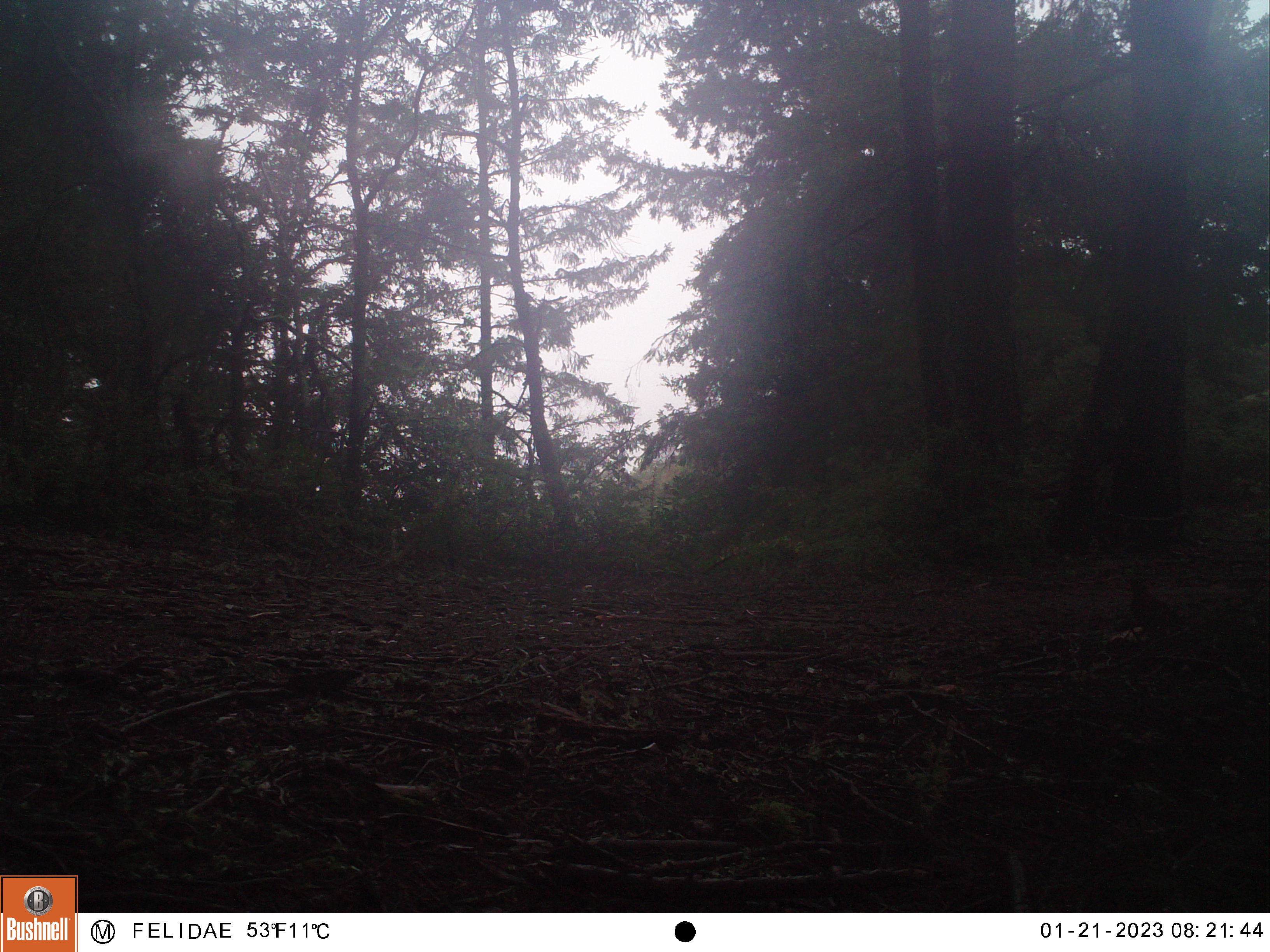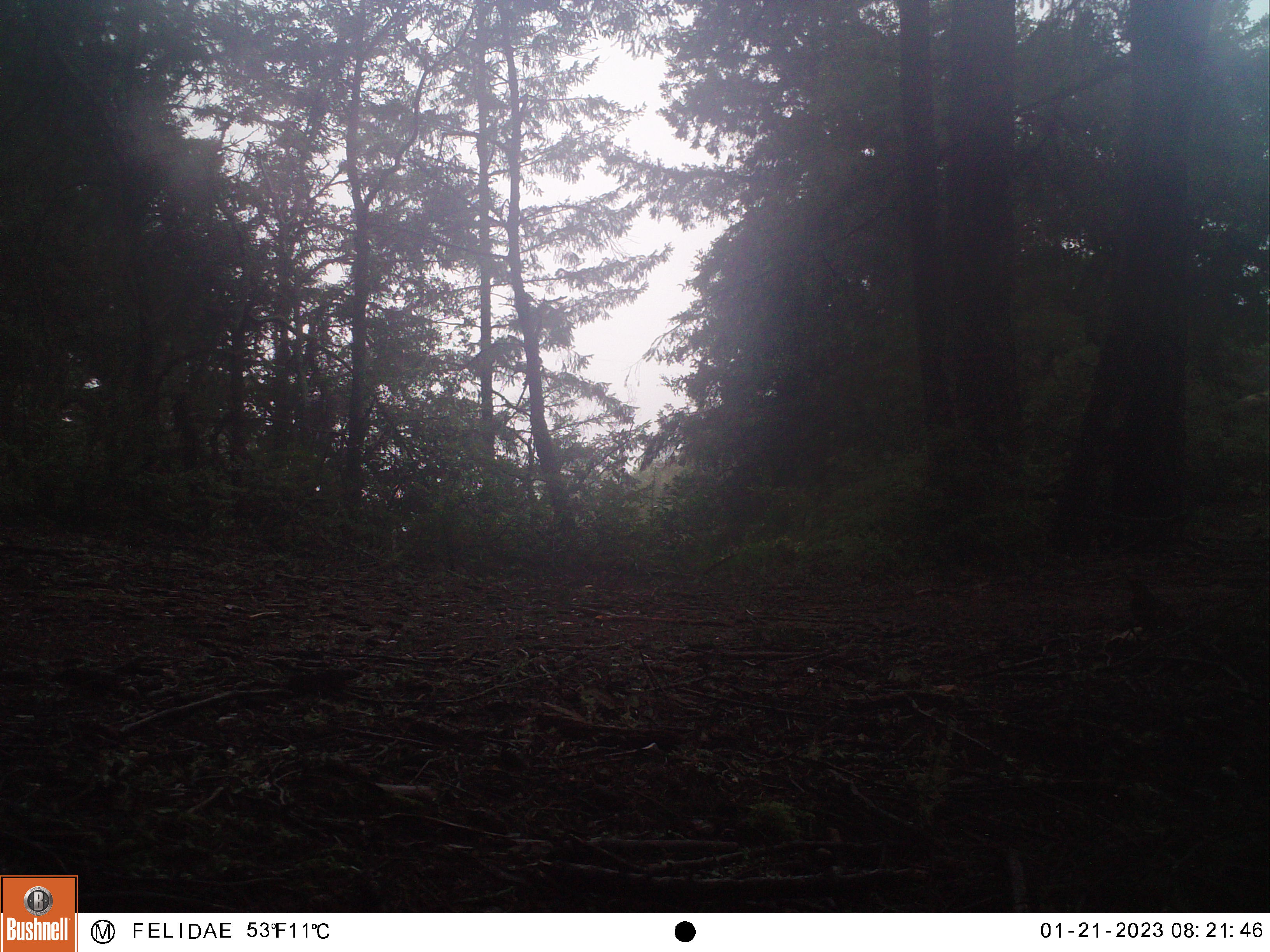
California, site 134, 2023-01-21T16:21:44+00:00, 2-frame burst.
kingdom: Animalia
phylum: Chordata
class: Aves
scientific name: Aves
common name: bird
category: unknown bird